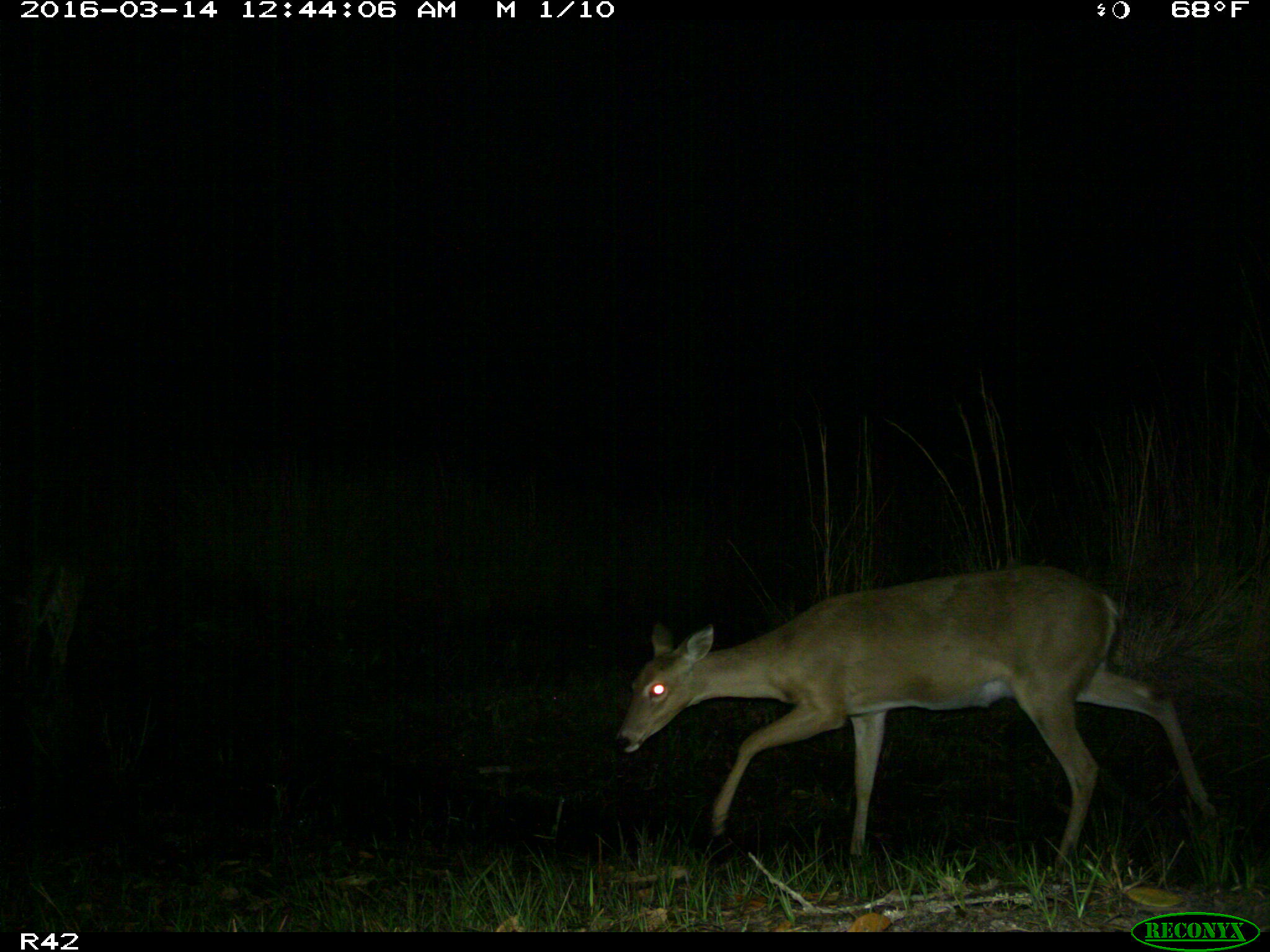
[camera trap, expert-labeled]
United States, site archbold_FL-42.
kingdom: Animalia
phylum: Chordata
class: Mammalia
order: Artiodactyla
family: Cervidae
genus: Odocoileus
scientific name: Odocoileus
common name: deer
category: unidentified deer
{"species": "unidentified deer (deer) (Odocoileus)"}